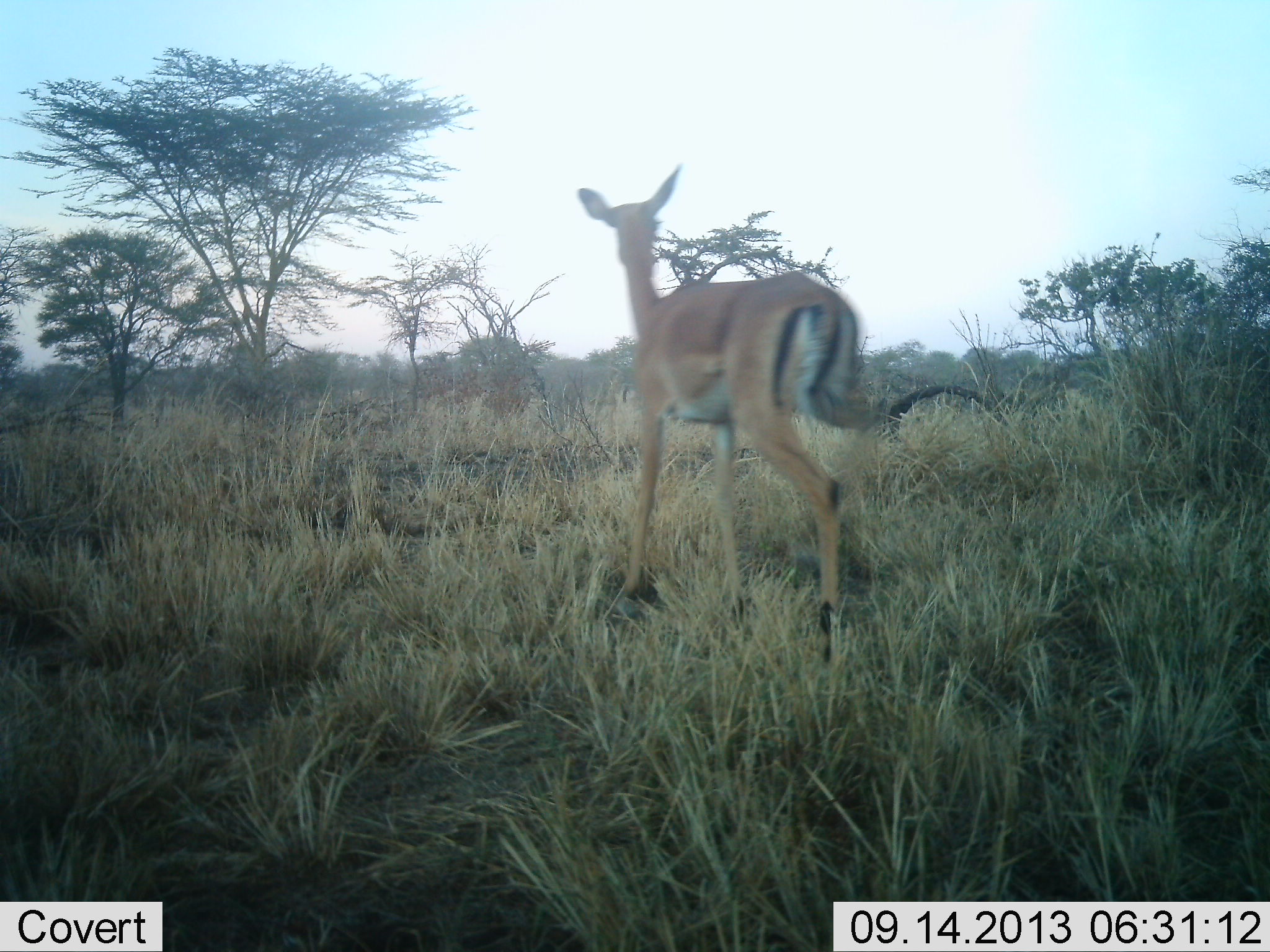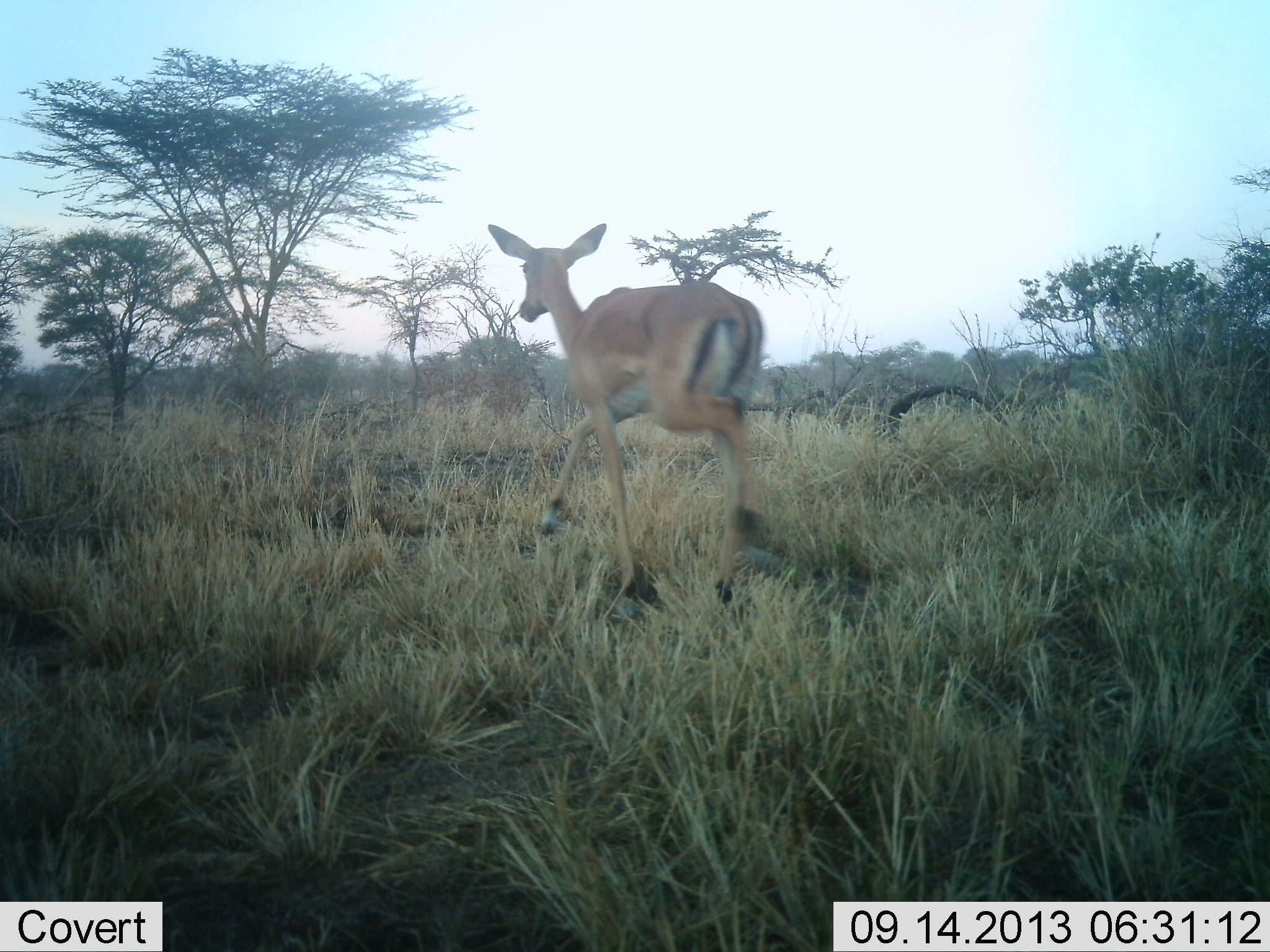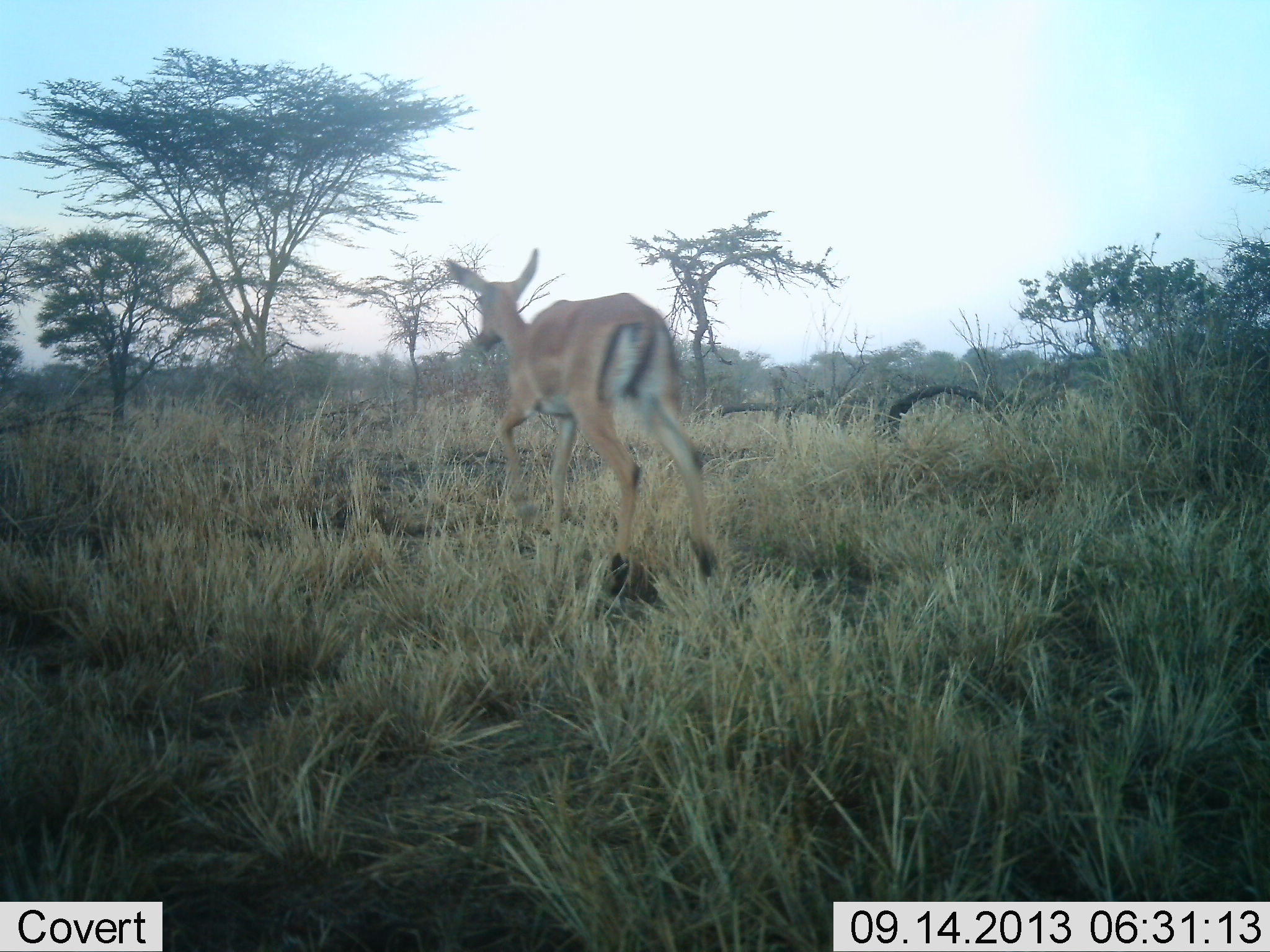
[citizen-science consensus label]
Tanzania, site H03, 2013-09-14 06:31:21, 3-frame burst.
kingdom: Animalia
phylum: Chordata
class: Mammalia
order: Artiodactyla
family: Bovidae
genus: Aepyceros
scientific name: Aepyceros melampus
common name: impala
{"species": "impala (Aepyceros melampus)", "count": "1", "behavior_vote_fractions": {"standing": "0%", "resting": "0%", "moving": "100%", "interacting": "0%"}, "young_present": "0%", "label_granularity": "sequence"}